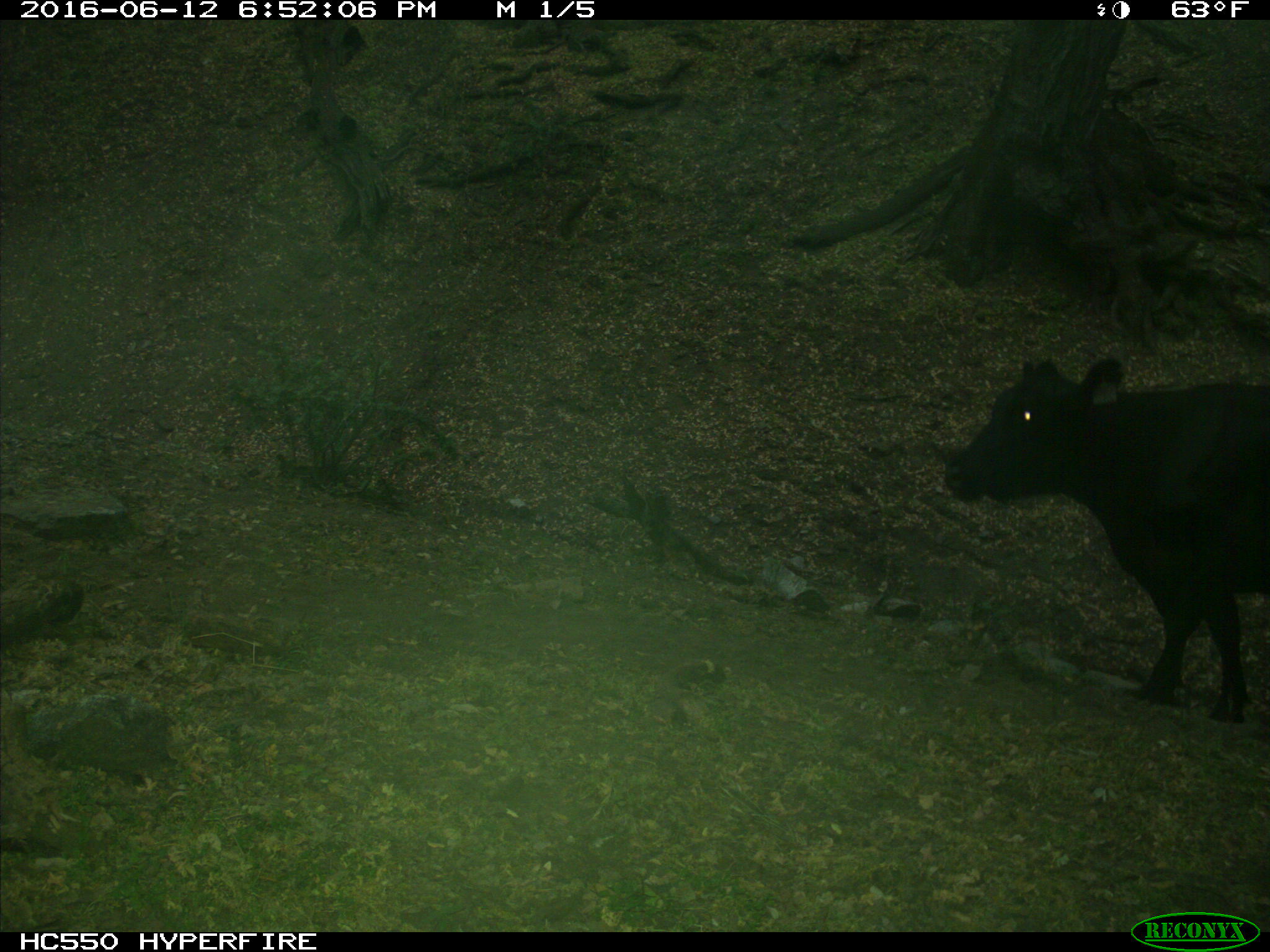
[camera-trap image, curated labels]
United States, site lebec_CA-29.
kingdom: Animalia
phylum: Chordata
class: Mammalia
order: Artiodactyla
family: Bovidae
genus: Bos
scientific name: Bos taurus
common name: domestic cow